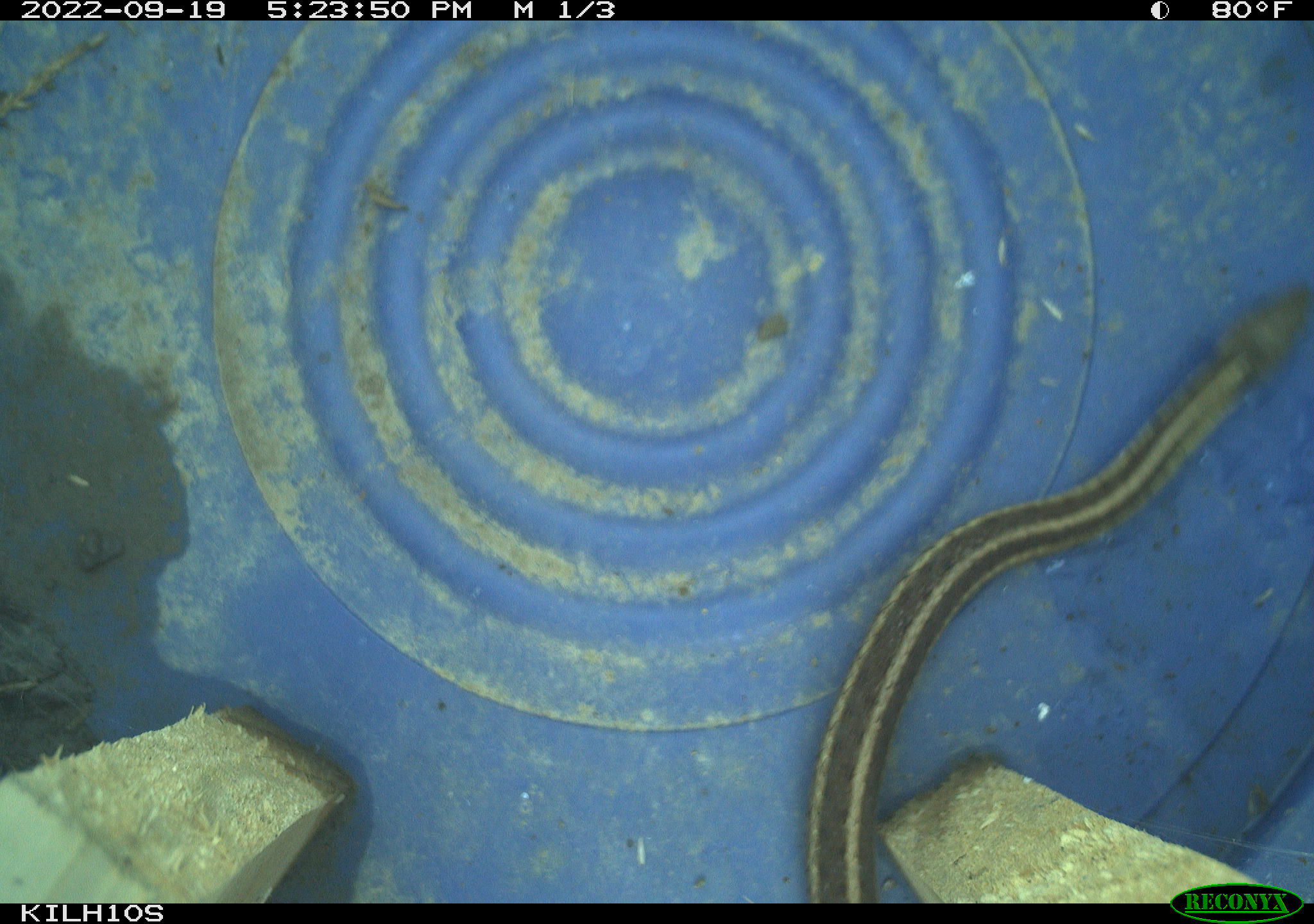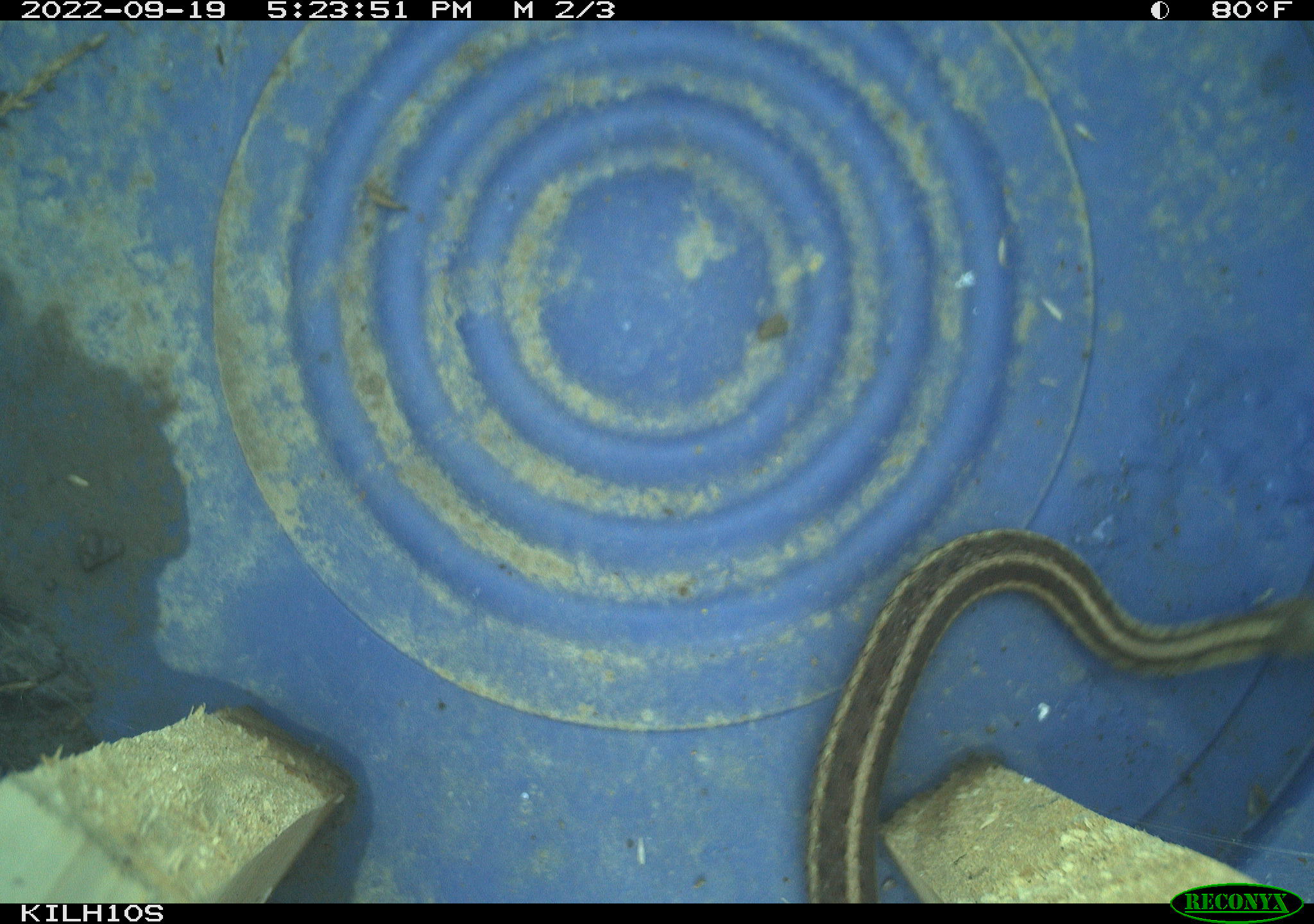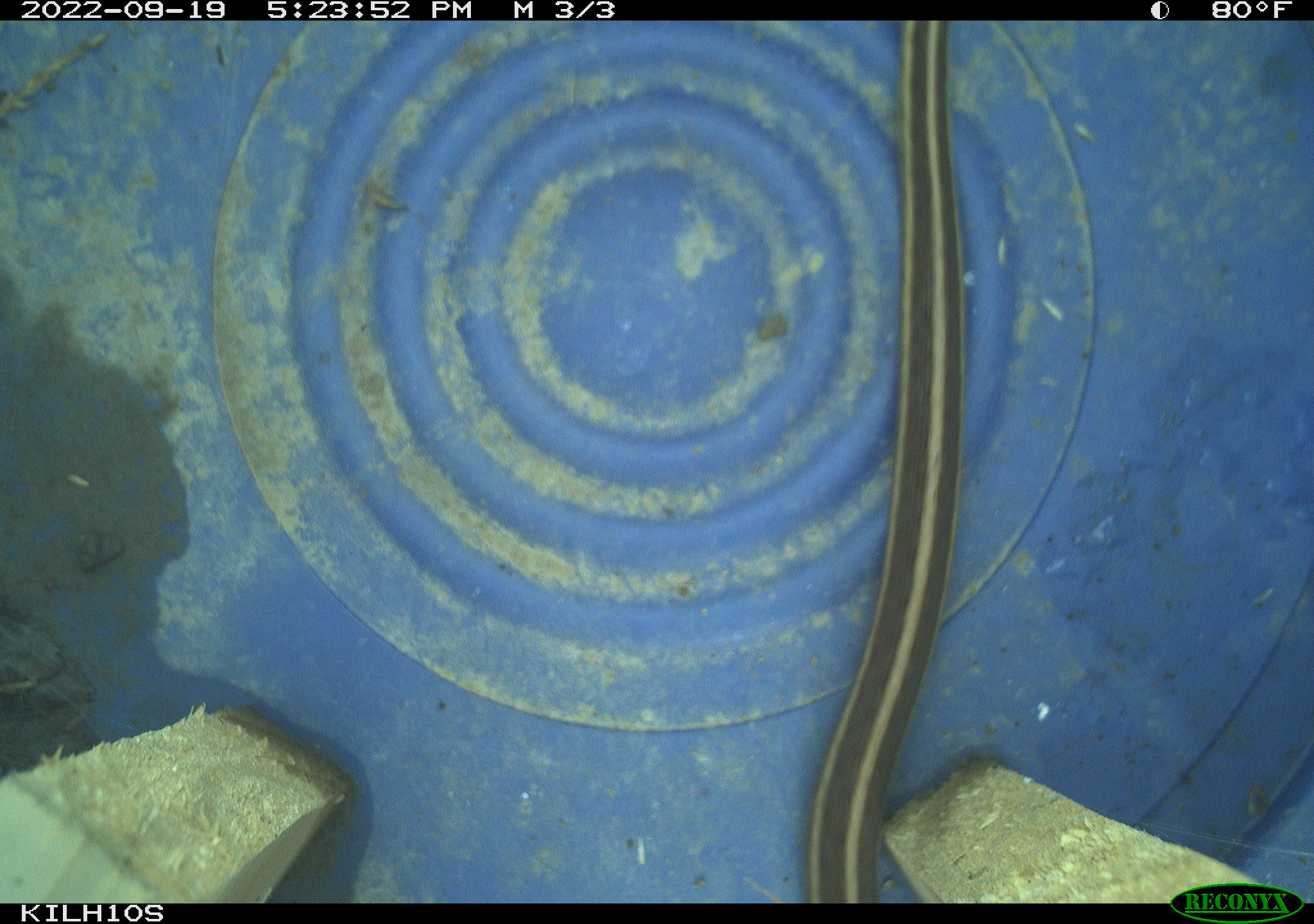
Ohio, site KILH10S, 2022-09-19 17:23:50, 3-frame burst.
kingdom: Animalia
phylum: Chordata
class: Reptilia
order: Squamata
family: Colubridae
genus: Thamnophis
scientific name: Thamnophis sirtalis sirtalis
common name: eastern gartersnake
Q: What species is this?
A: Eastern gartersnake (Thamnophis sirtalis sirtalis).